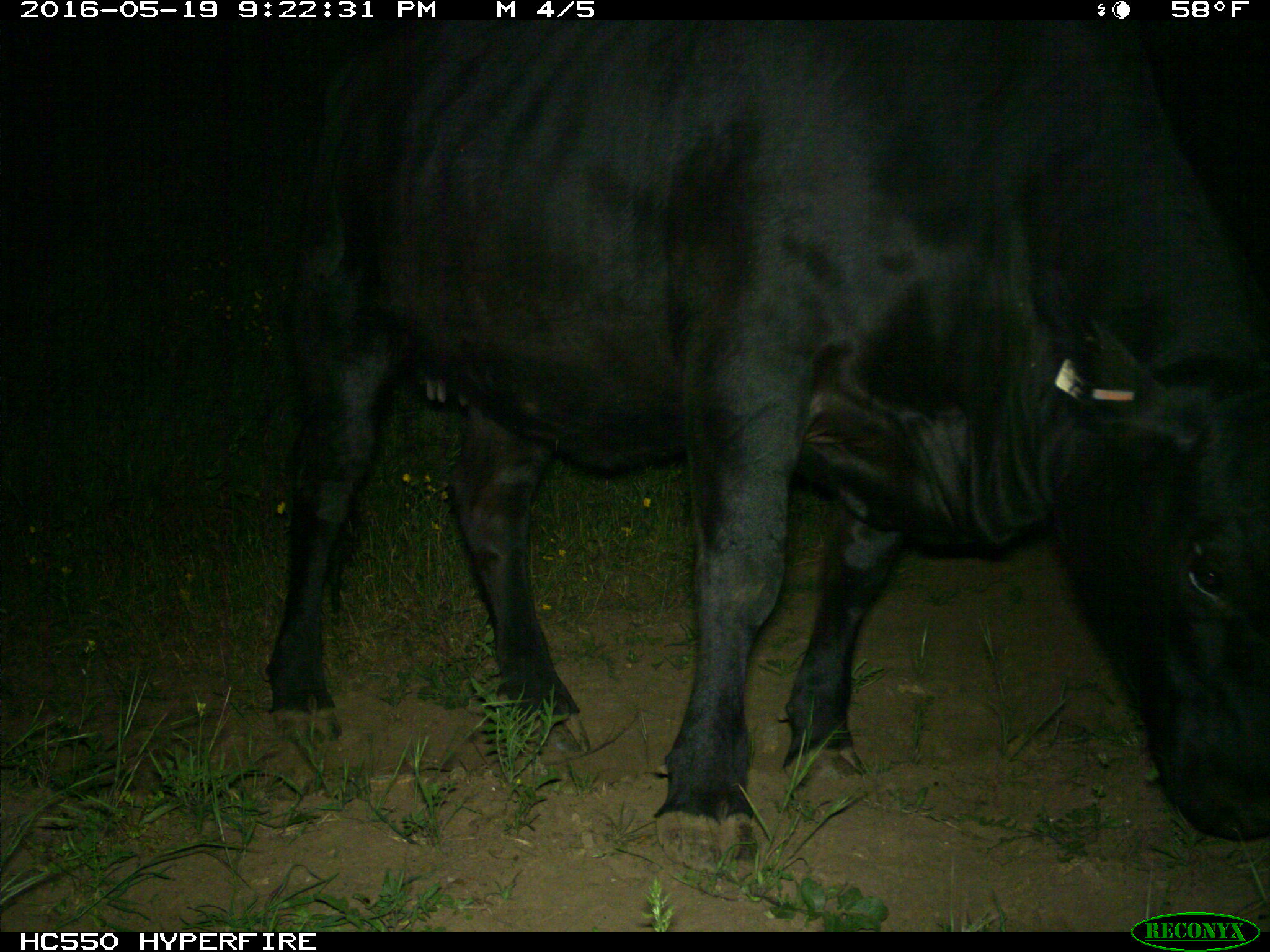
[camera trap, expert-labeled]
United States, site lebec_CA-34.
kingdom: Animalia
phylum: Chordata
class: Mammalia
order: Artiodactyla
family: Bovidae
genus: Bos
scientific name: Bos taurus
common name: domestic cow